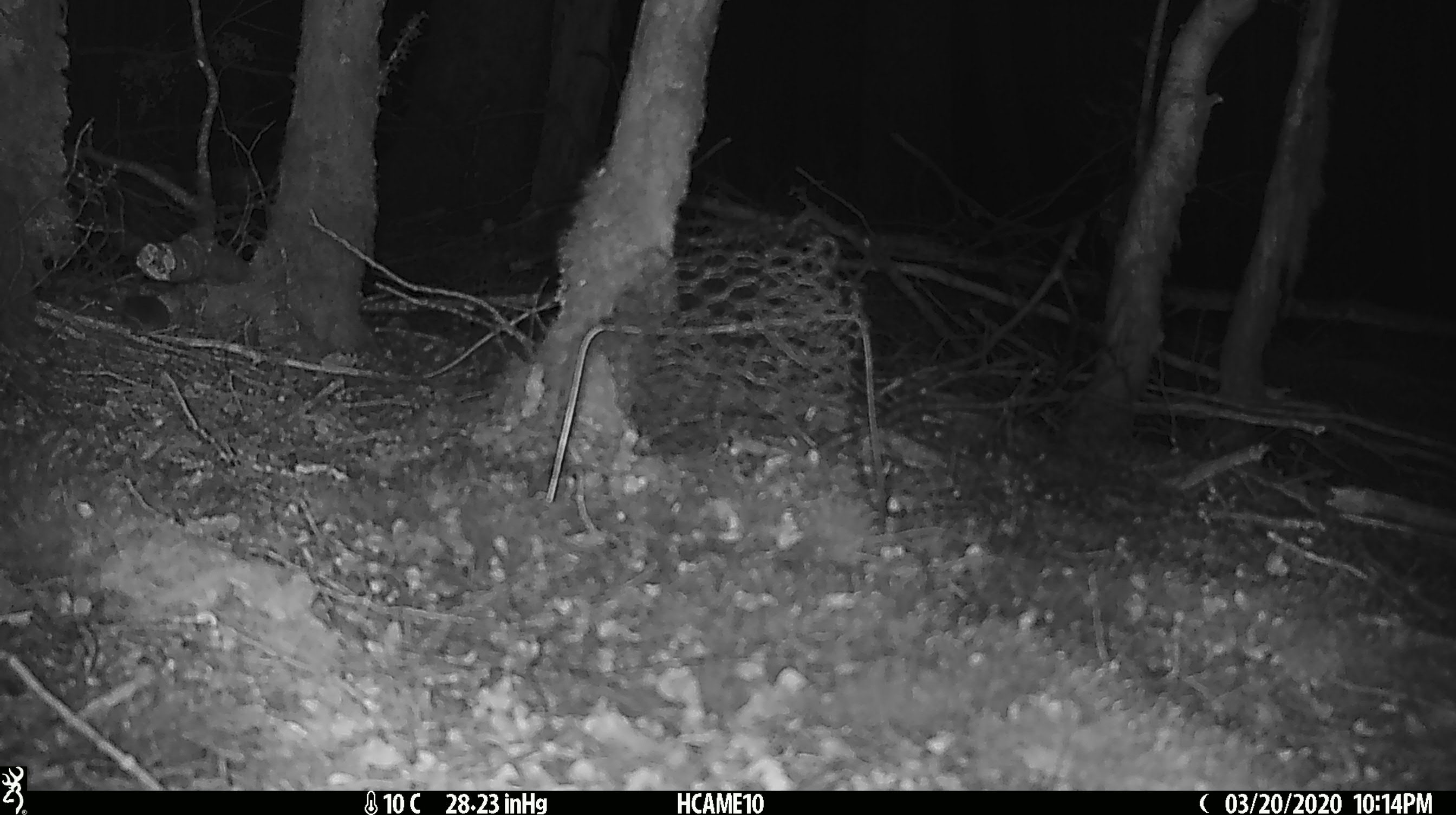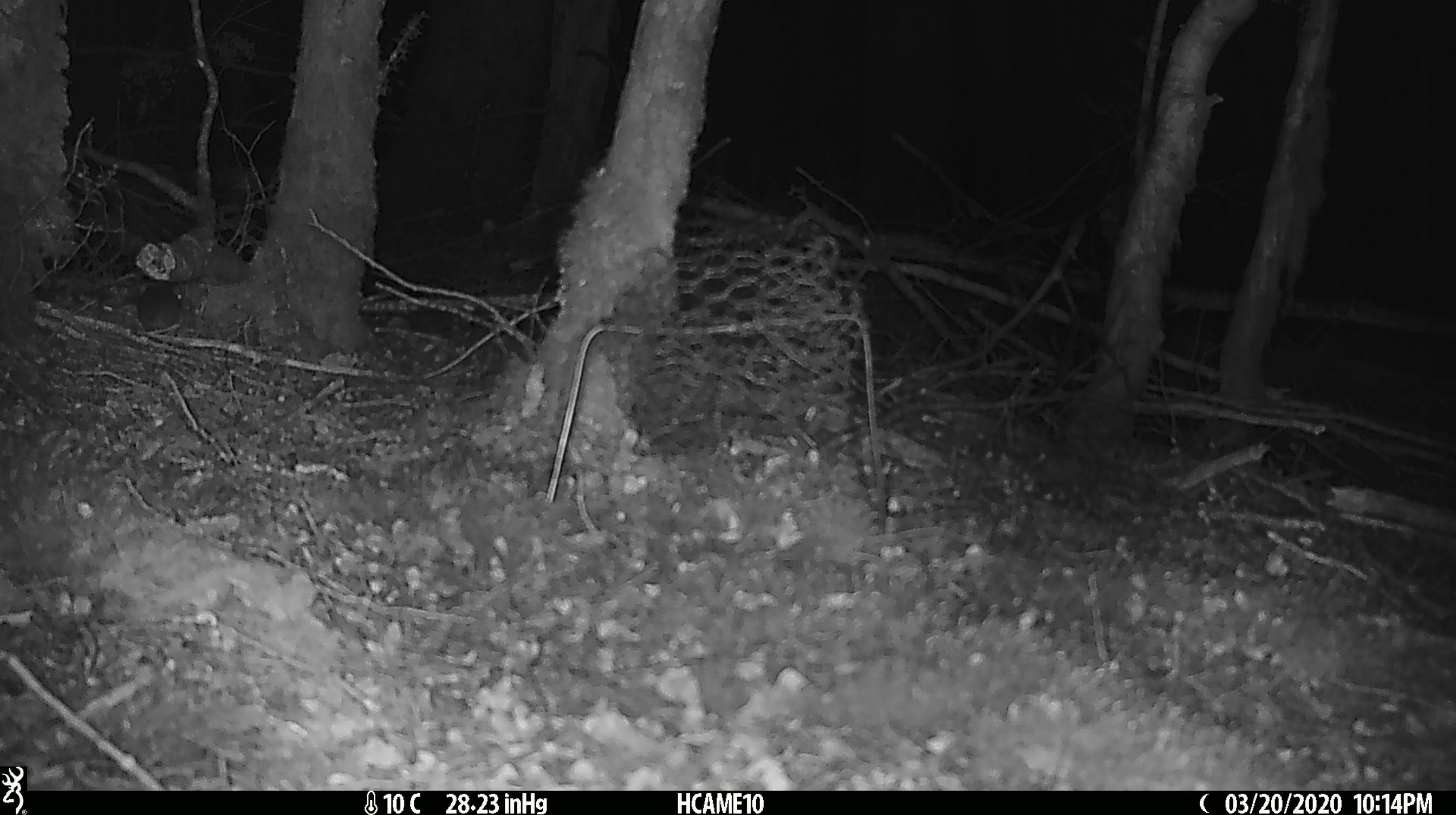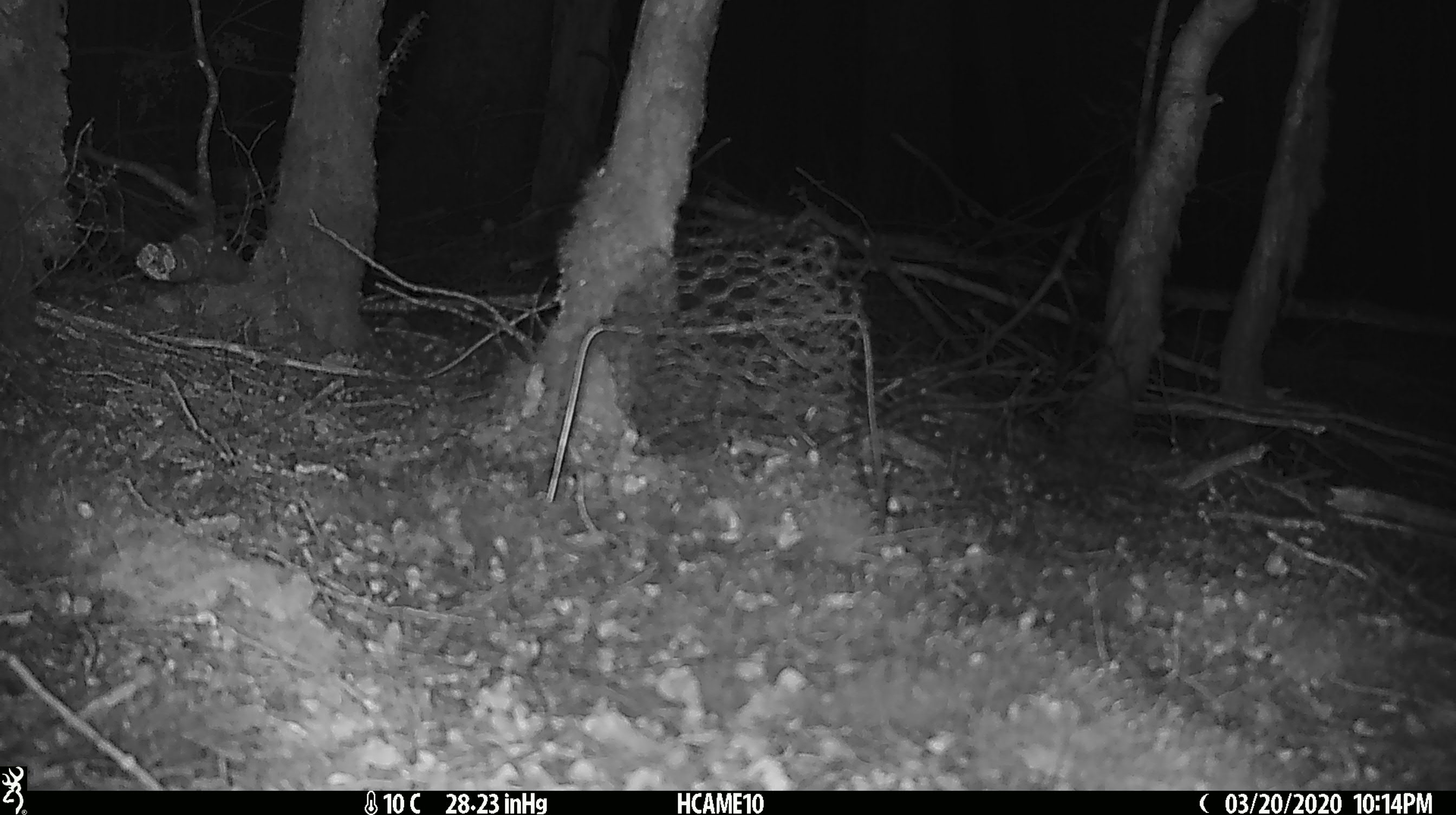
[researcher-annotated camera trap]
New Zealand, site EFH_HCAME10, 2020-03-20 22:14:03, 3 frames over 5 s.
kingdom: Animalia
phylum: Chordata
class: Mammalia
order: Rodentia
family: Muridae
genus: Mus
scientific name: Mus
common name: mouse